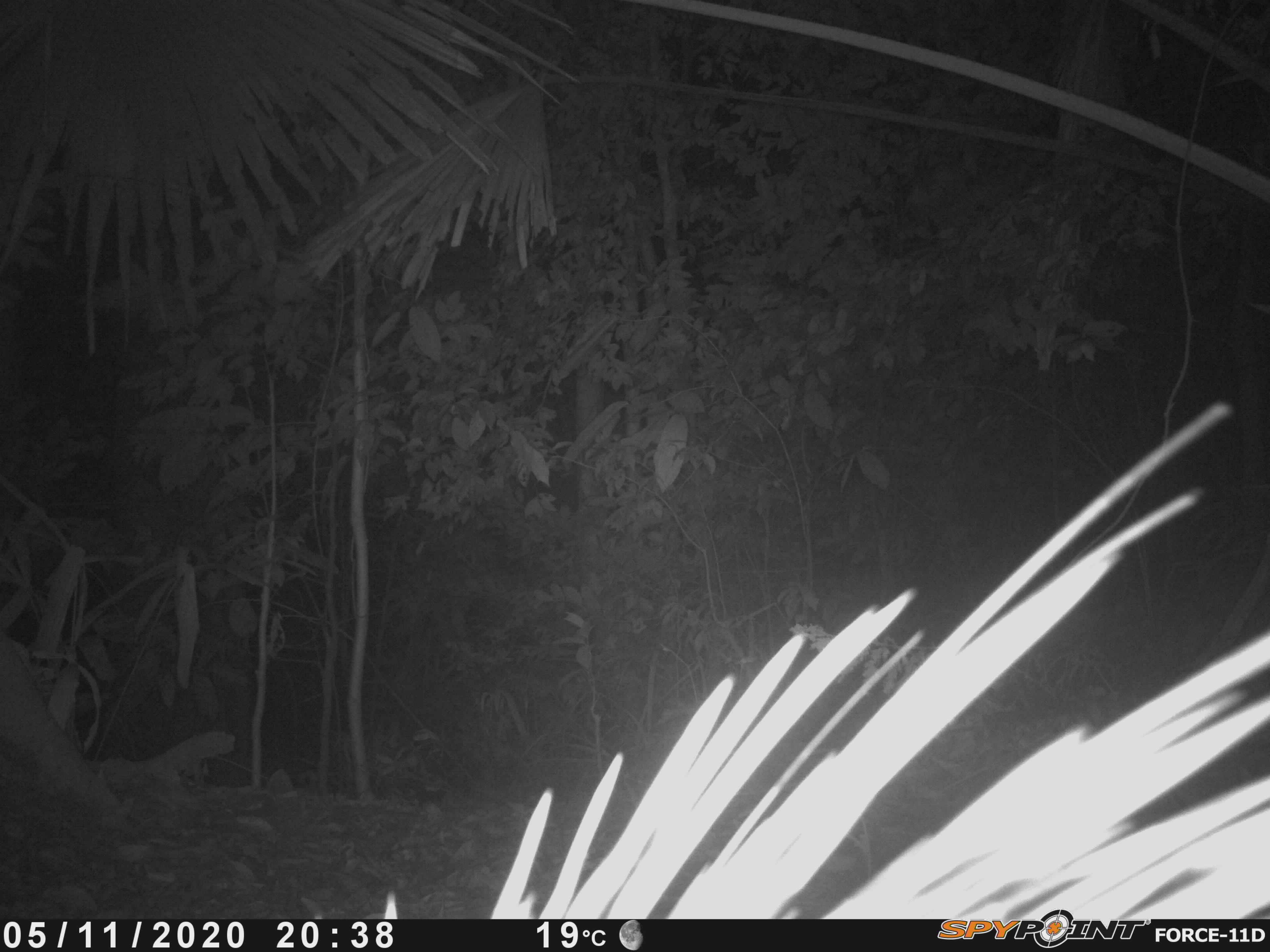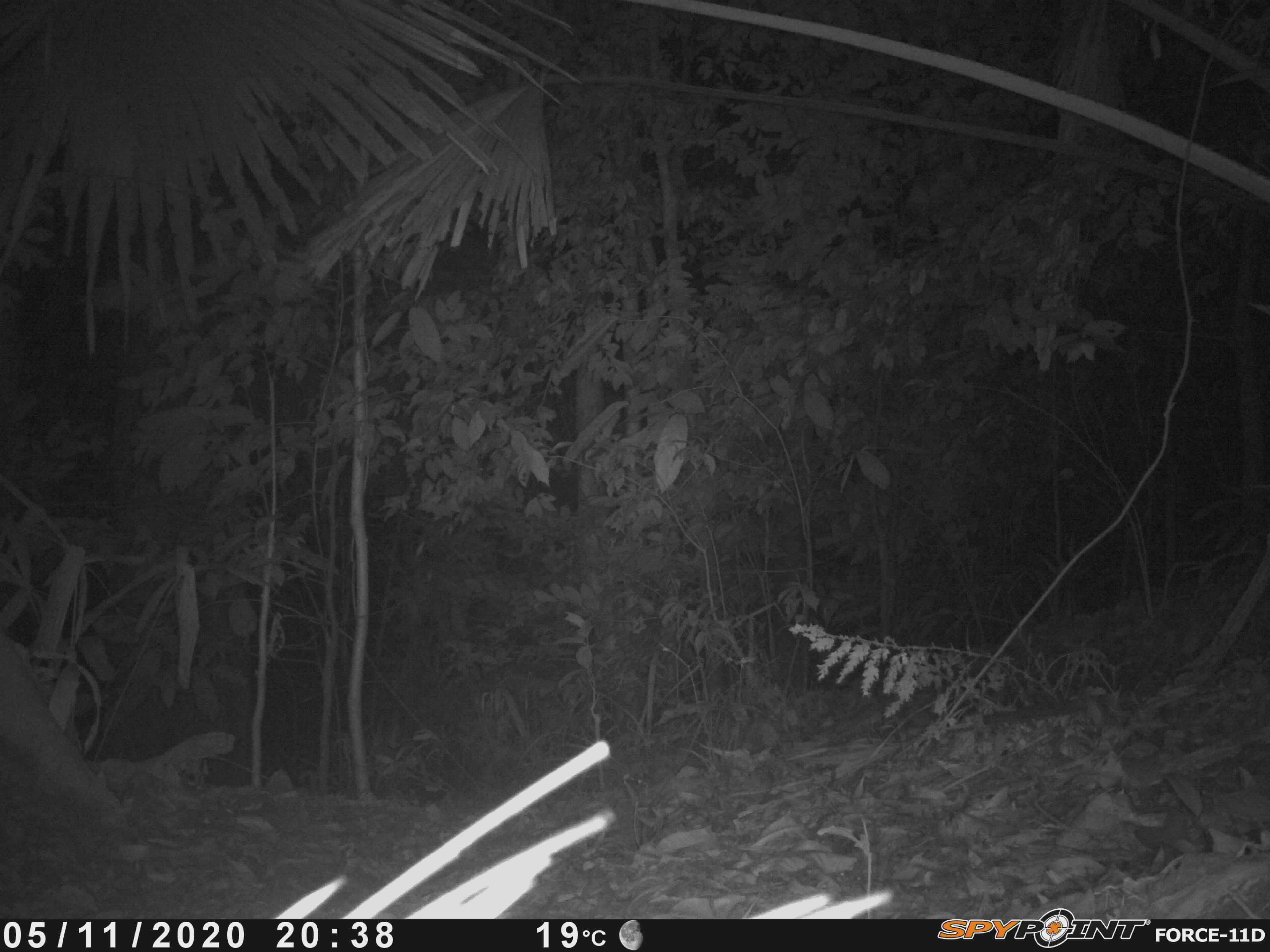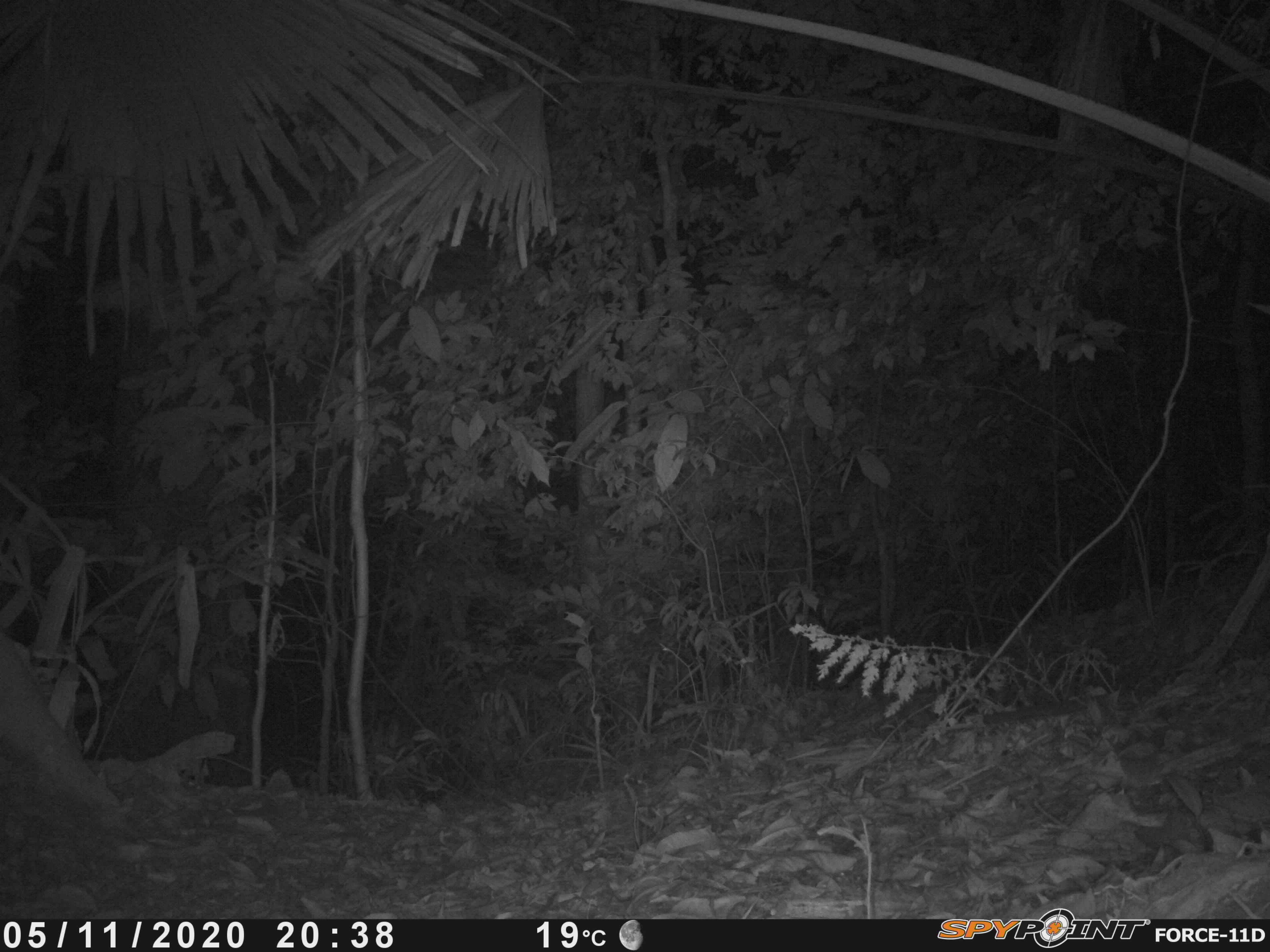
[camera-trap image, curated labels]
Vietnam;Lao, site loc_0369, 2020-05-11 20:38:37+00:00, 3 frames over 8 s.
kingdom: Animalia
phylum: Chordata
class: Mammalia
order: Rodentia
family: Hystricidae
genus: Hystrix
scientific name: Hystrix brachyura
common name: malayan porcupine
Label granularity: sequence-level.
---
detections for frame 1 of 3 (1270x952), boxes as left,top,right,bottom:
malayan porcupine: 295,395,1270,915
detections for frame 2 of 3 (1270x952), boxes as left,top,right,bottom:
malayan porcupine: 269,736,893,918